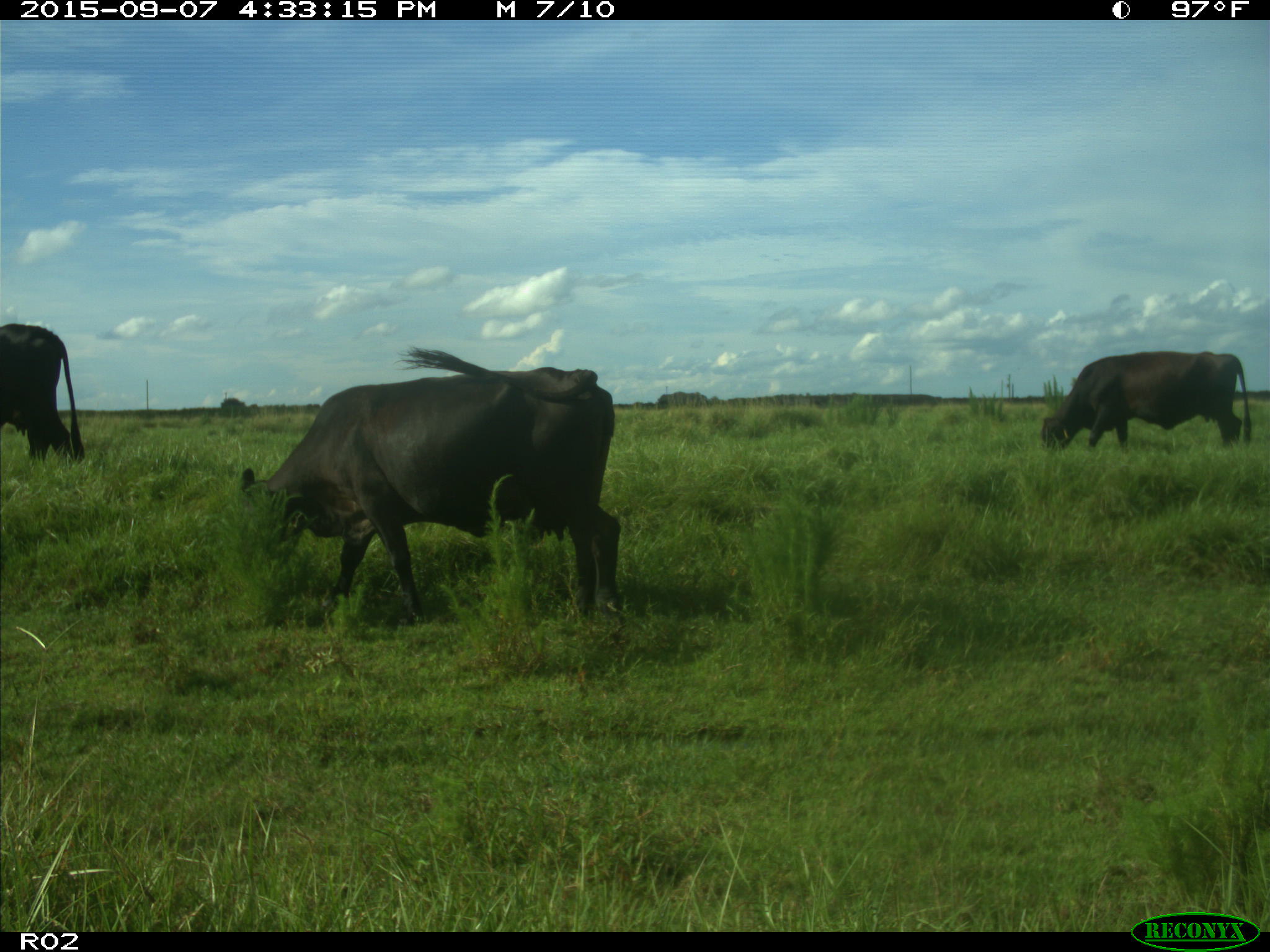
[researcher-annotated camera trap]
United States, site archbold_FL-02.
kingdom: Animalia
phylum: Chordata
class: Mammalia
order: Artiodactyla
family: Bovidae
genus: Bos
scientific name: Bos taurus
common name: domestic cow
Bos taurus (domestic cow).